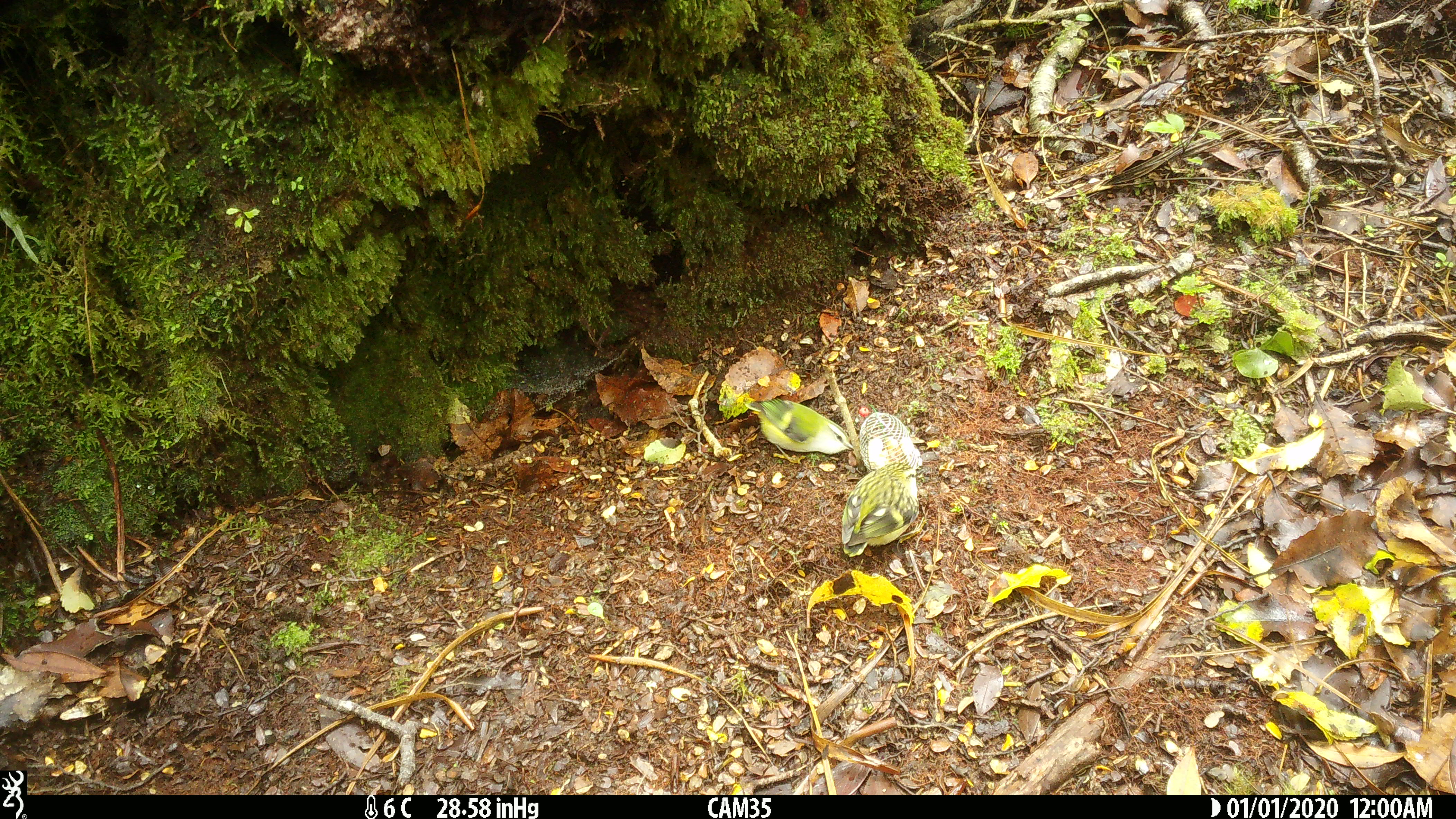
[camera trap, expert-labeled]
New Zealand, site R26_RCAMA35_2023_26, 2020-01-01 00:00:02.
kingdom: Animalia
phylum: Chordata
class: Aves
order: Passeriformes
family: Acanthisittidae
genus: Acanthisitta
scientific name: Acanthisitta chloris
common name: rifleman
Rifleman (Acanthisitta chloris).